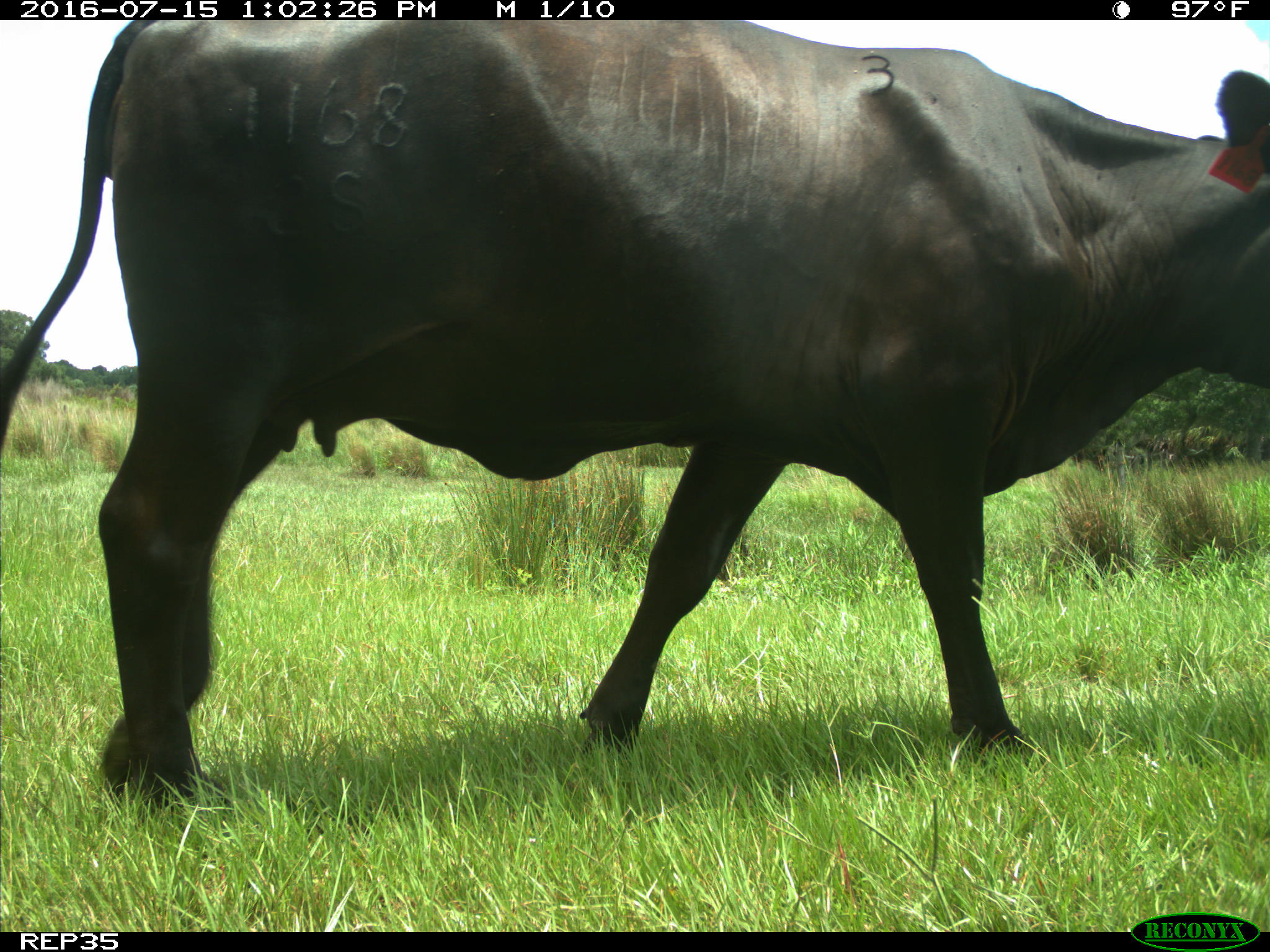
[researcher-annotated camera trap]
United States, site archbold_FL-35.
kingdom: Animalia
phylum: Chordata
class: Mammalia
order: Artiodactyla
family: Bovidae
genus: Bos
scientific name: Bos taurus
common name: domestic cow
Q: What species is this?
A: Bos taurus (domestic cow).